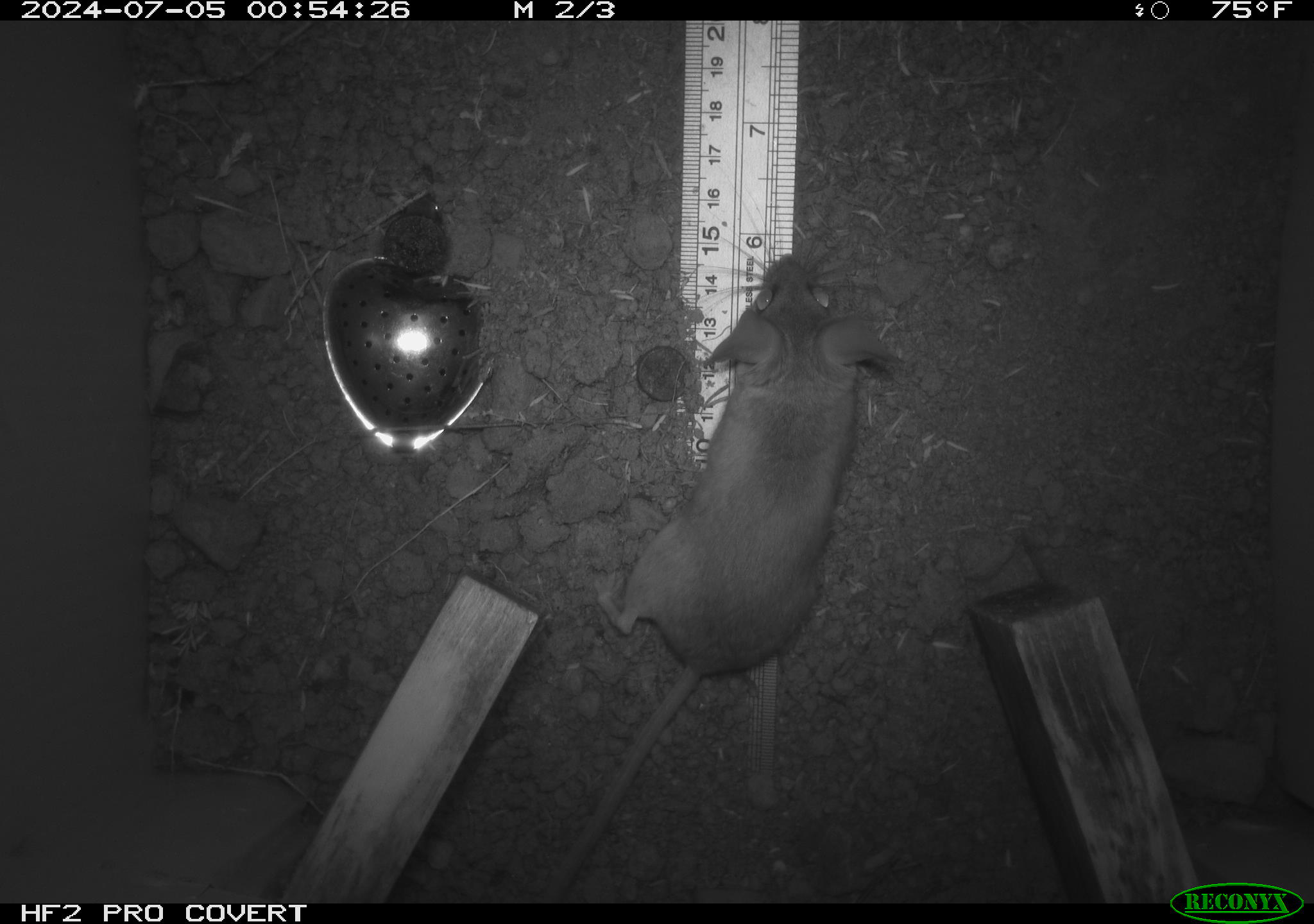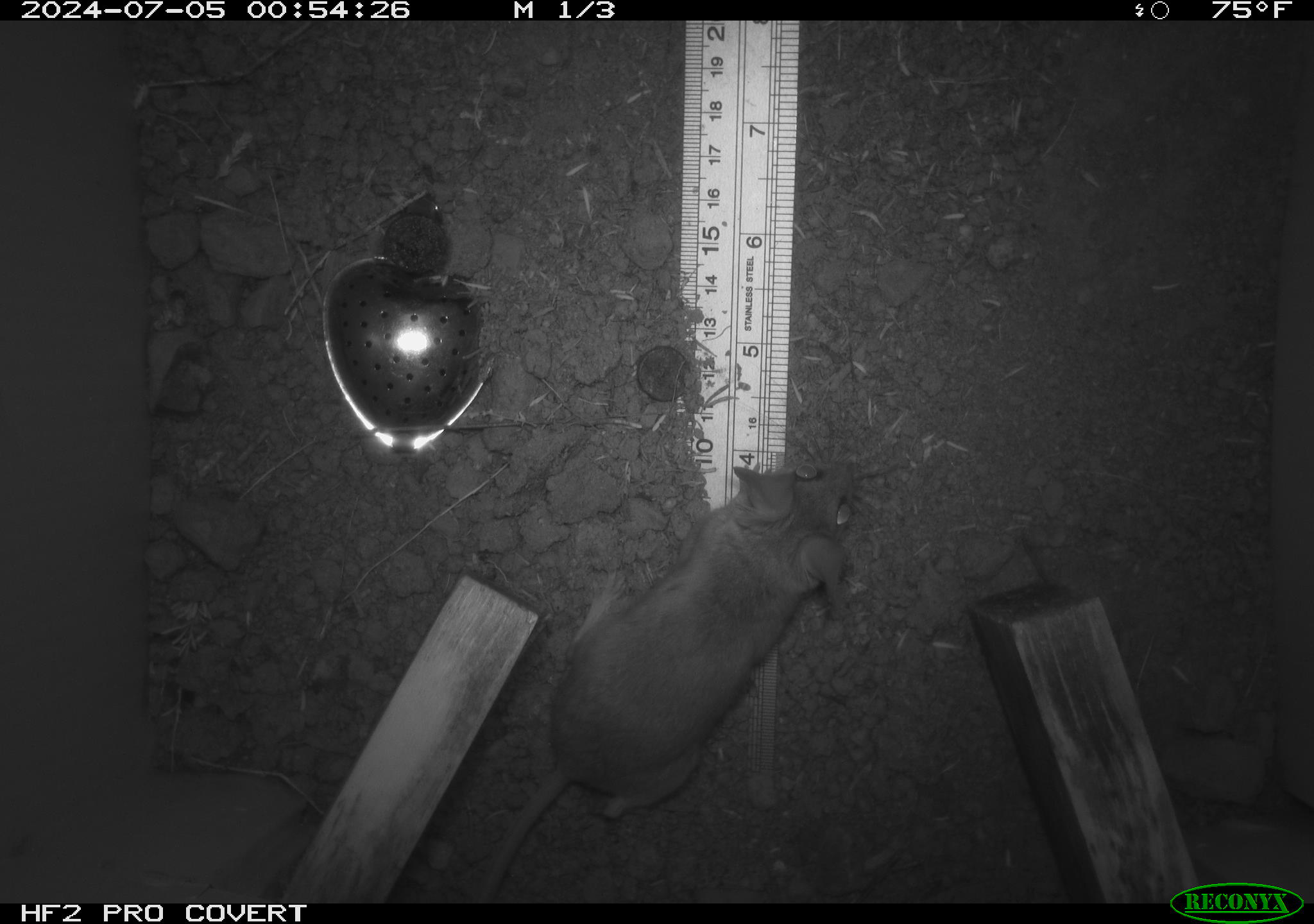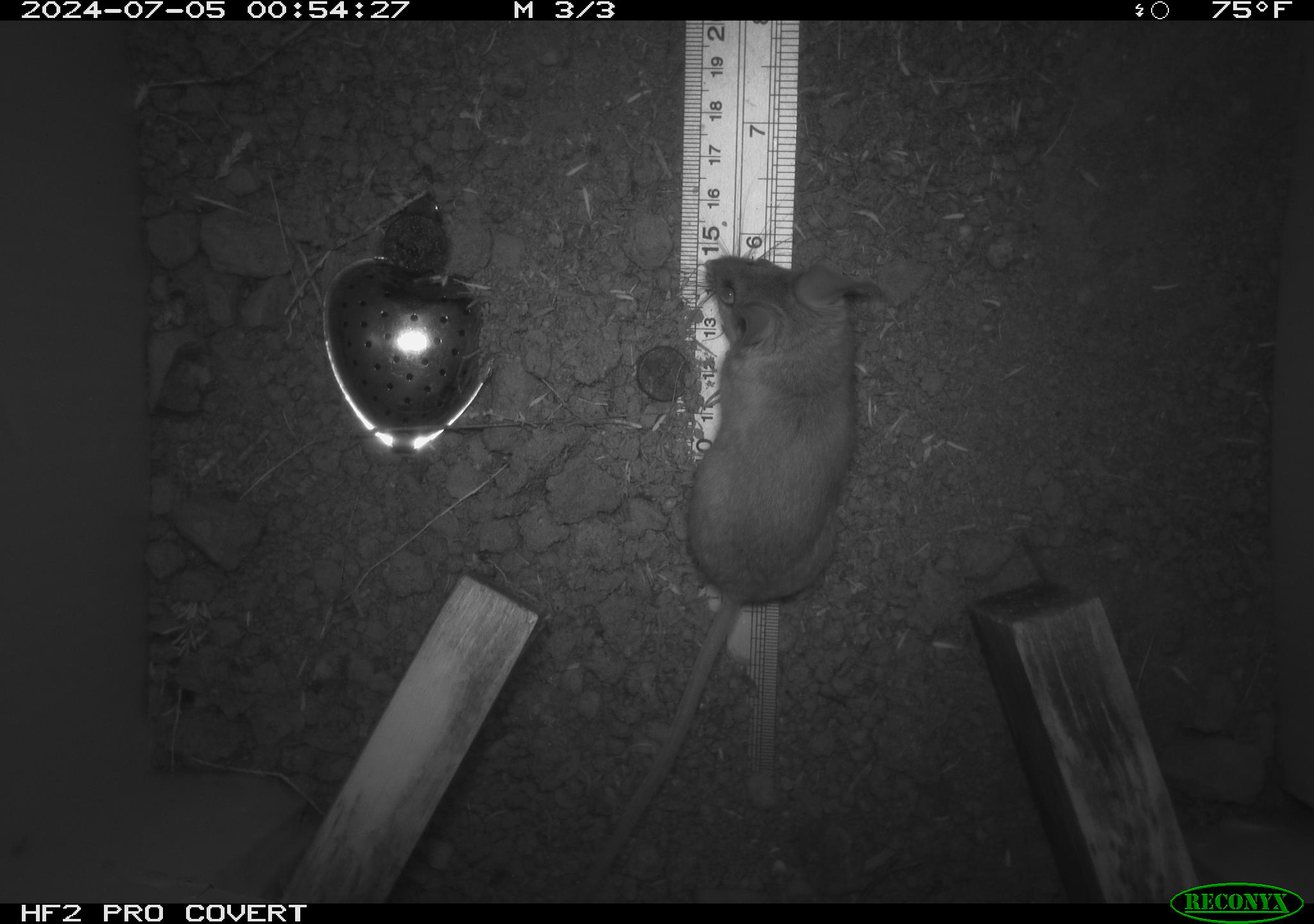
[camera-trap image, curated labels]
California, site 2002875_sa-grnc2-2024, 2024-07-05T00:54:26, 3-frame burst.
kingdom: Animalia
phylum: Chordata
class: Mammalia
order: Rodentia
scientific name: Rodentia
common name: rodent